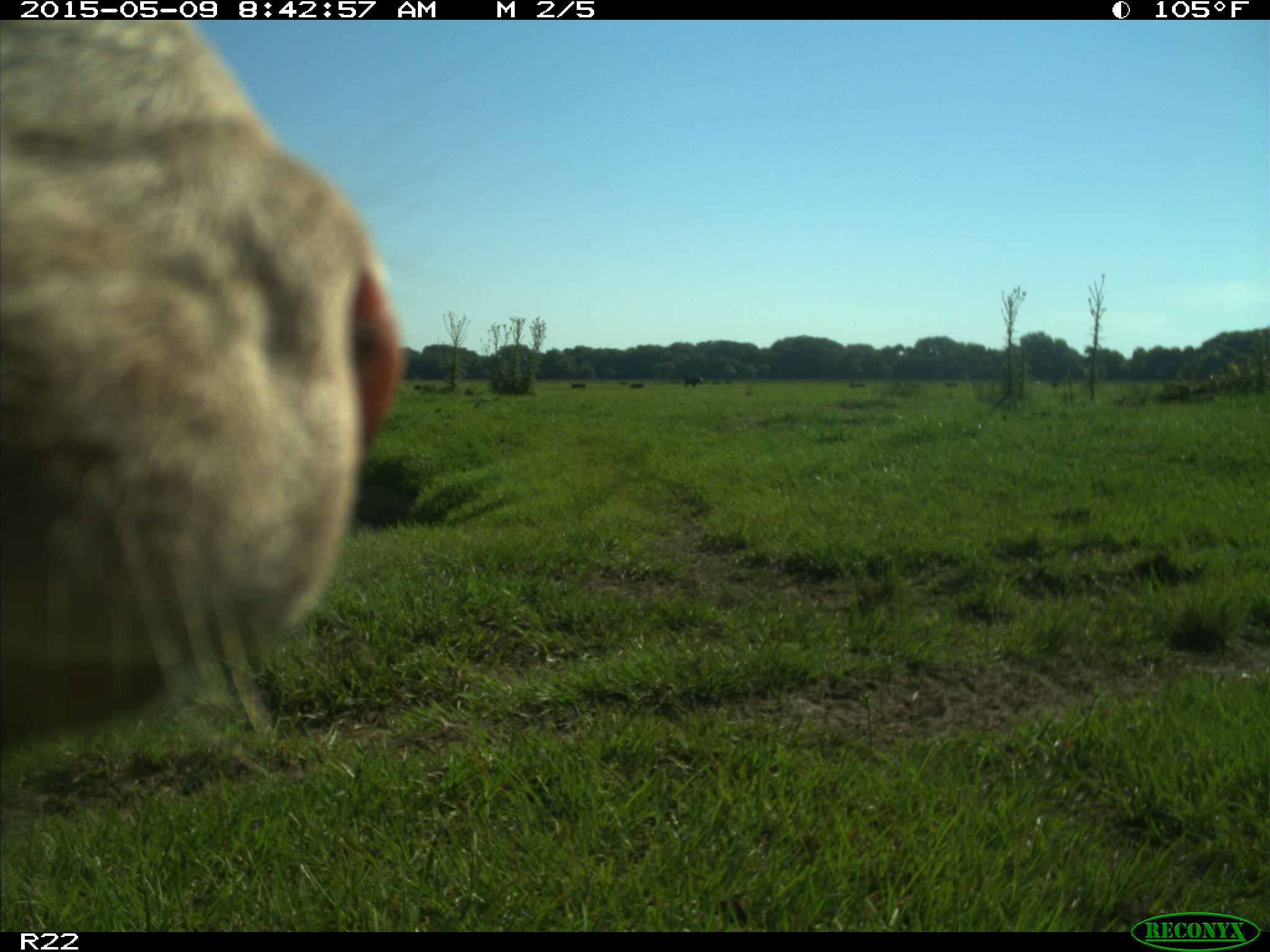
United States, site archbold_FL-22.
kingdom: Animalia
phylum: Chordata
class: Mammalia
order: Artiodactyla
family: Bovidae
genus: Bos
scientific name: Bos taurus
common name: domestic cow